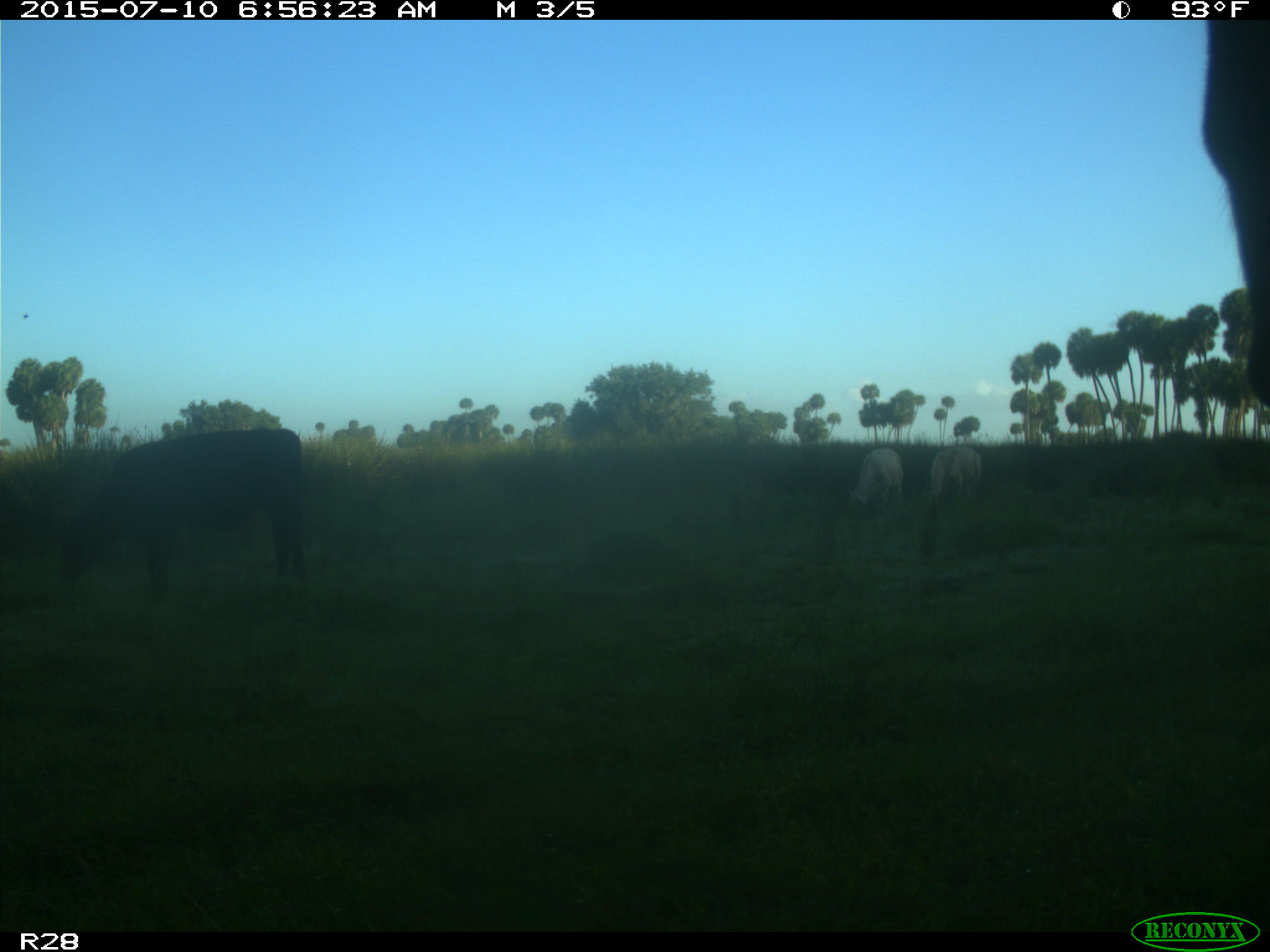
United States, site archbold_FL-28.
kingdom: Animalia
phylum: Chordata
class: Mammalia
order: Artiodactyla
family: Bovidae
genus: Bos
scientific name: Bos taurus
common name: domestic cow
Bos taurus (domestic cow).